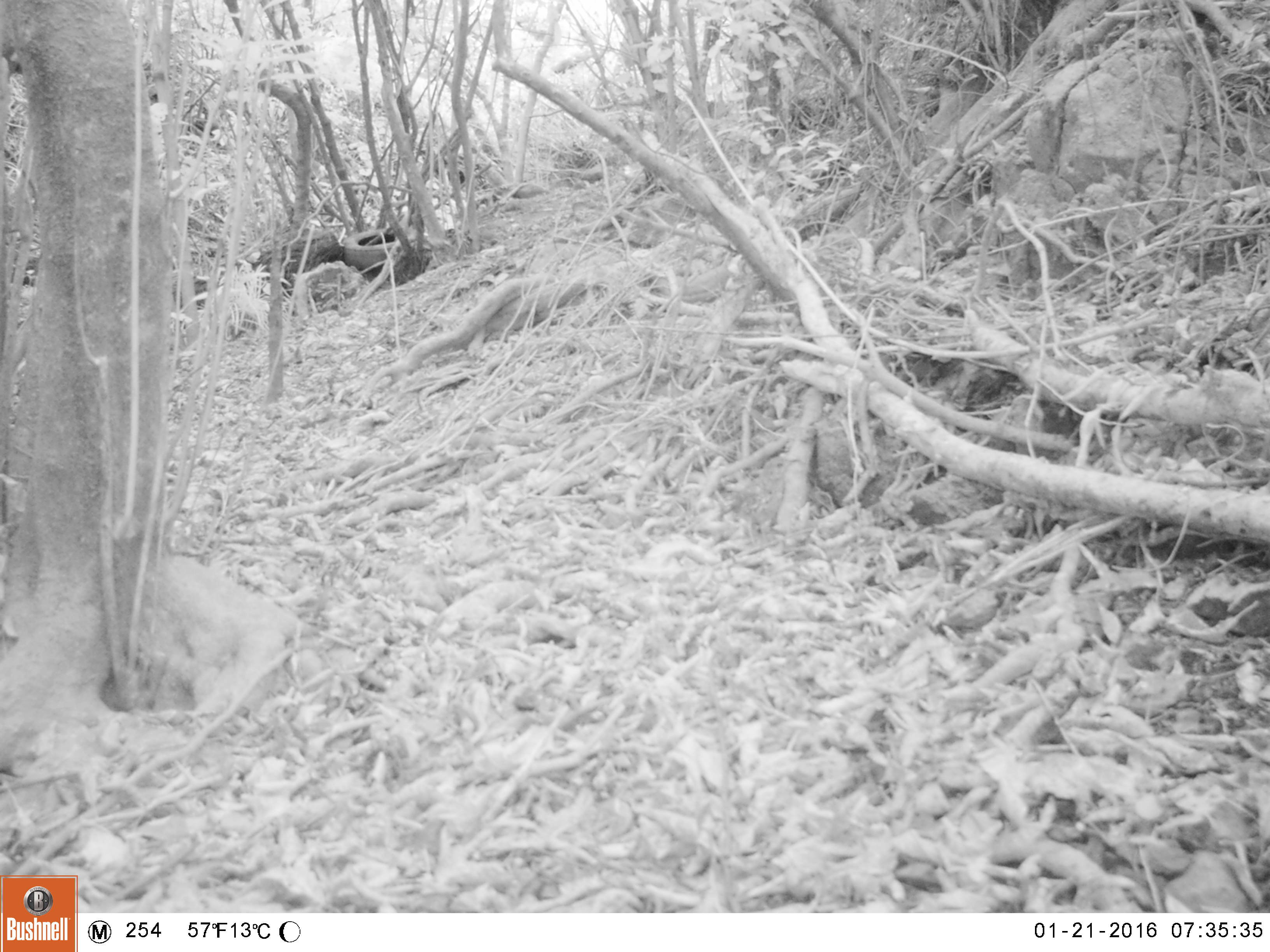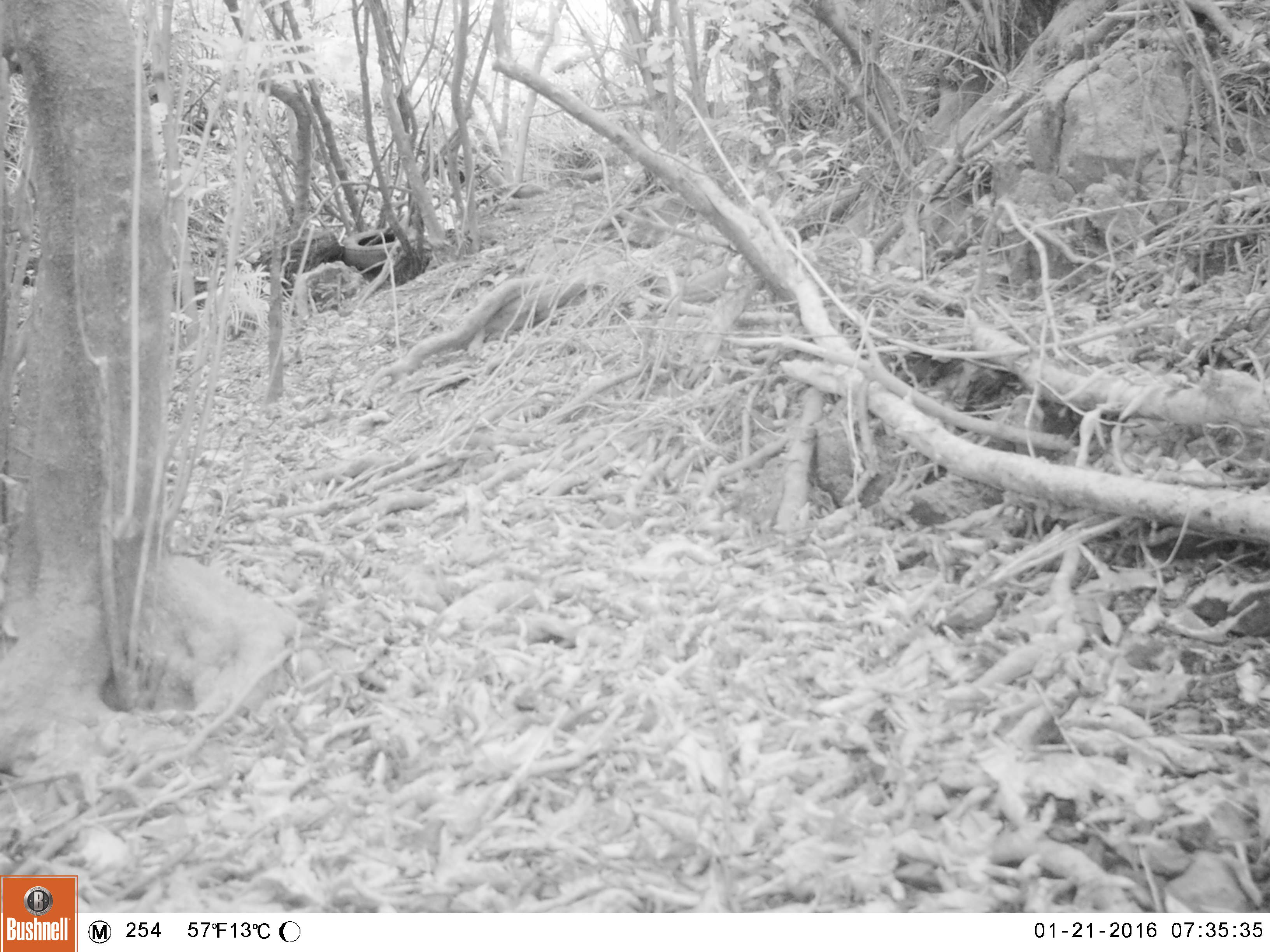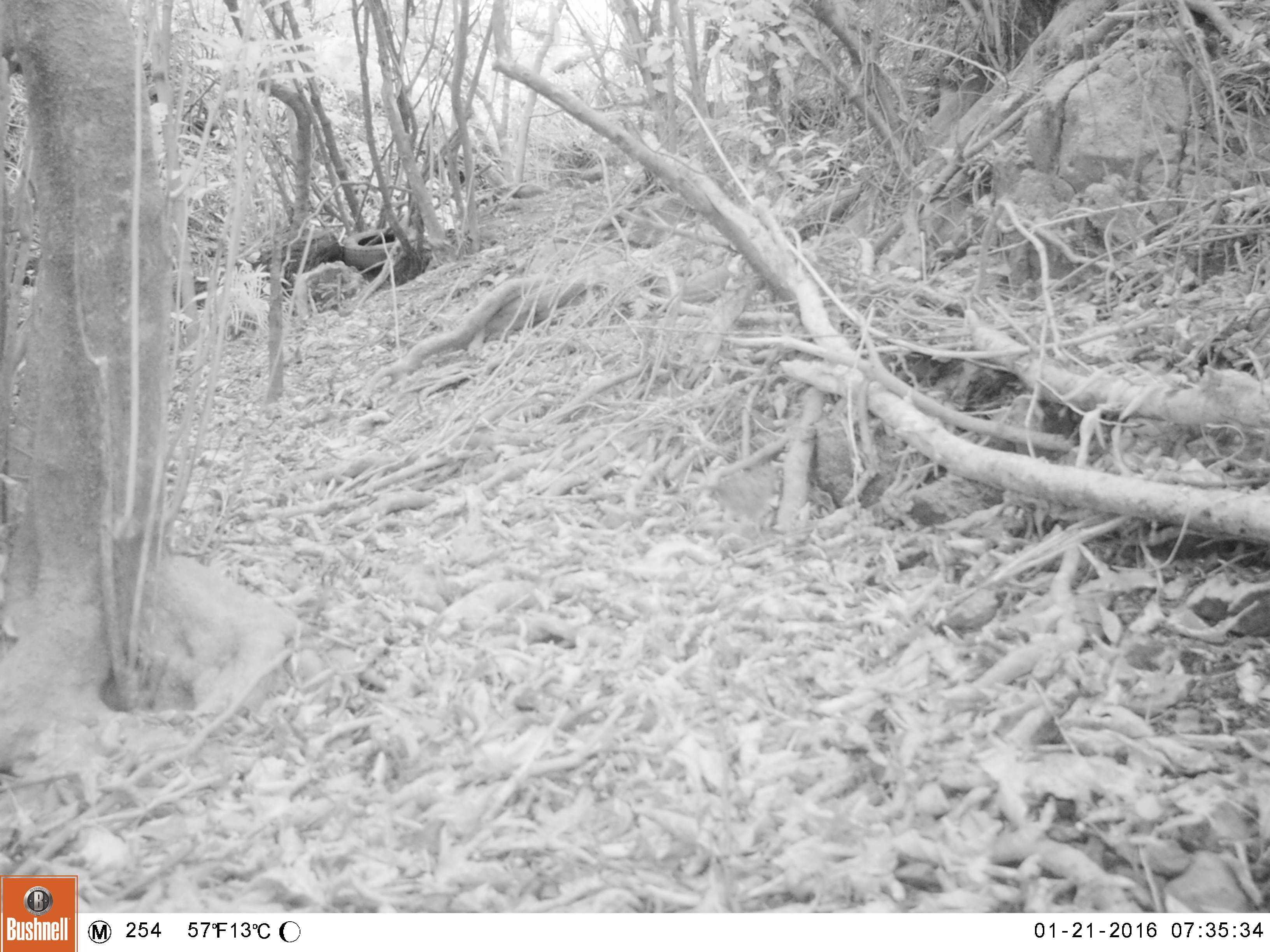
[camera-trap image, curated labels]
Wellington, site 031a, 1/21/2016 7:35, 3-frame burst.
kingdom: Animalia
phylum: Chordata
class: Aves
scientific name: Aves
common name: bird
Bird (Aves).